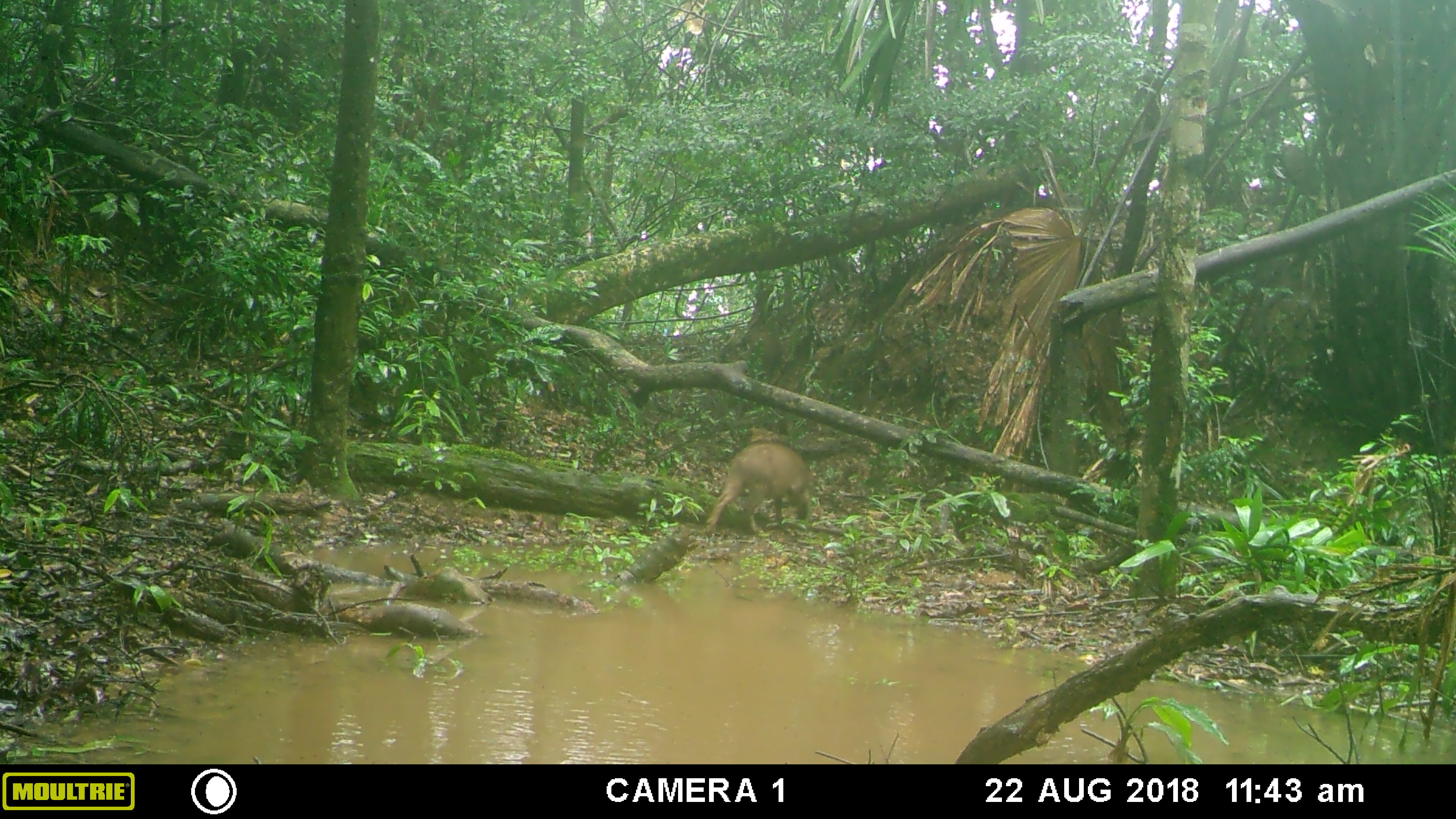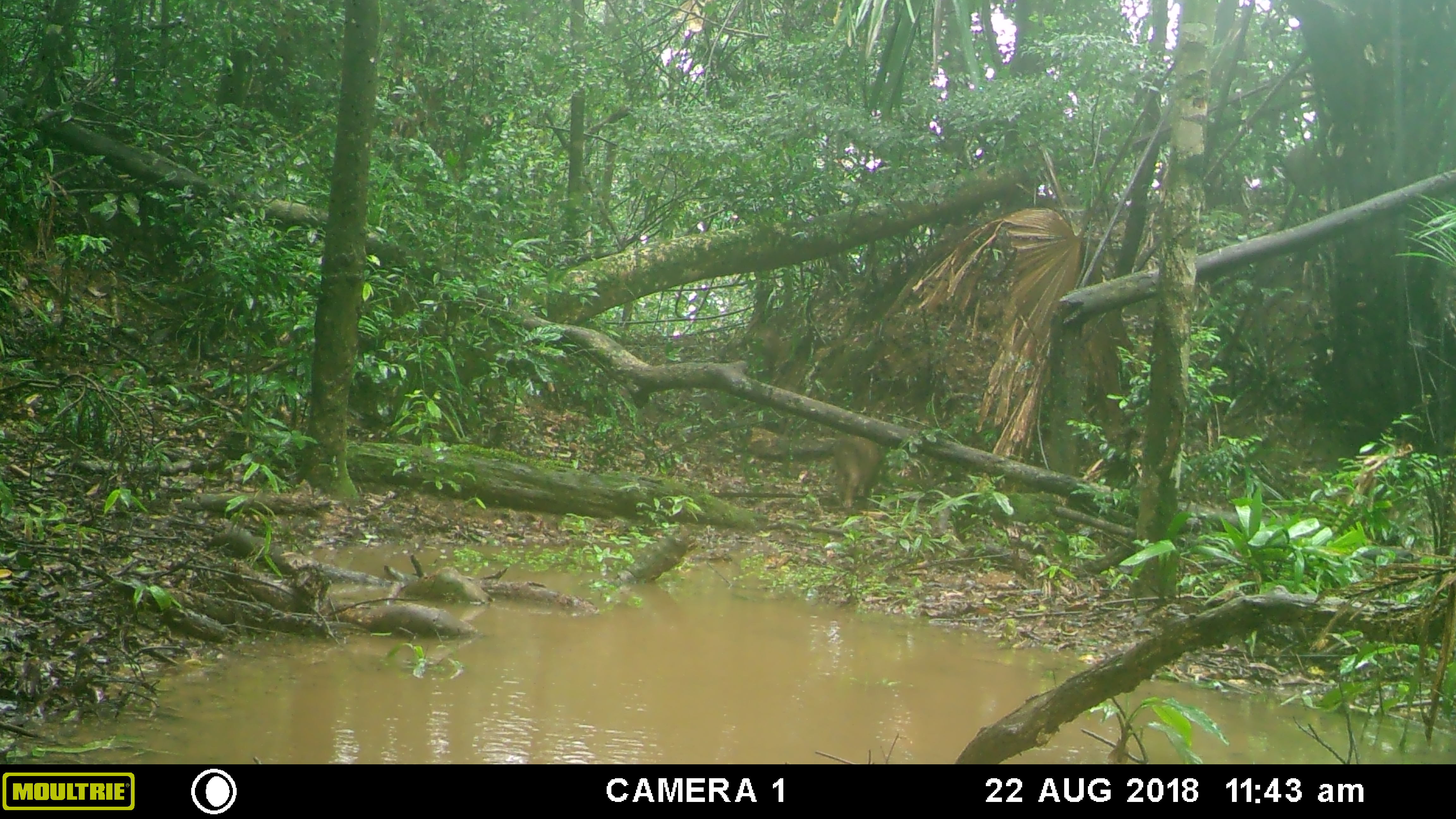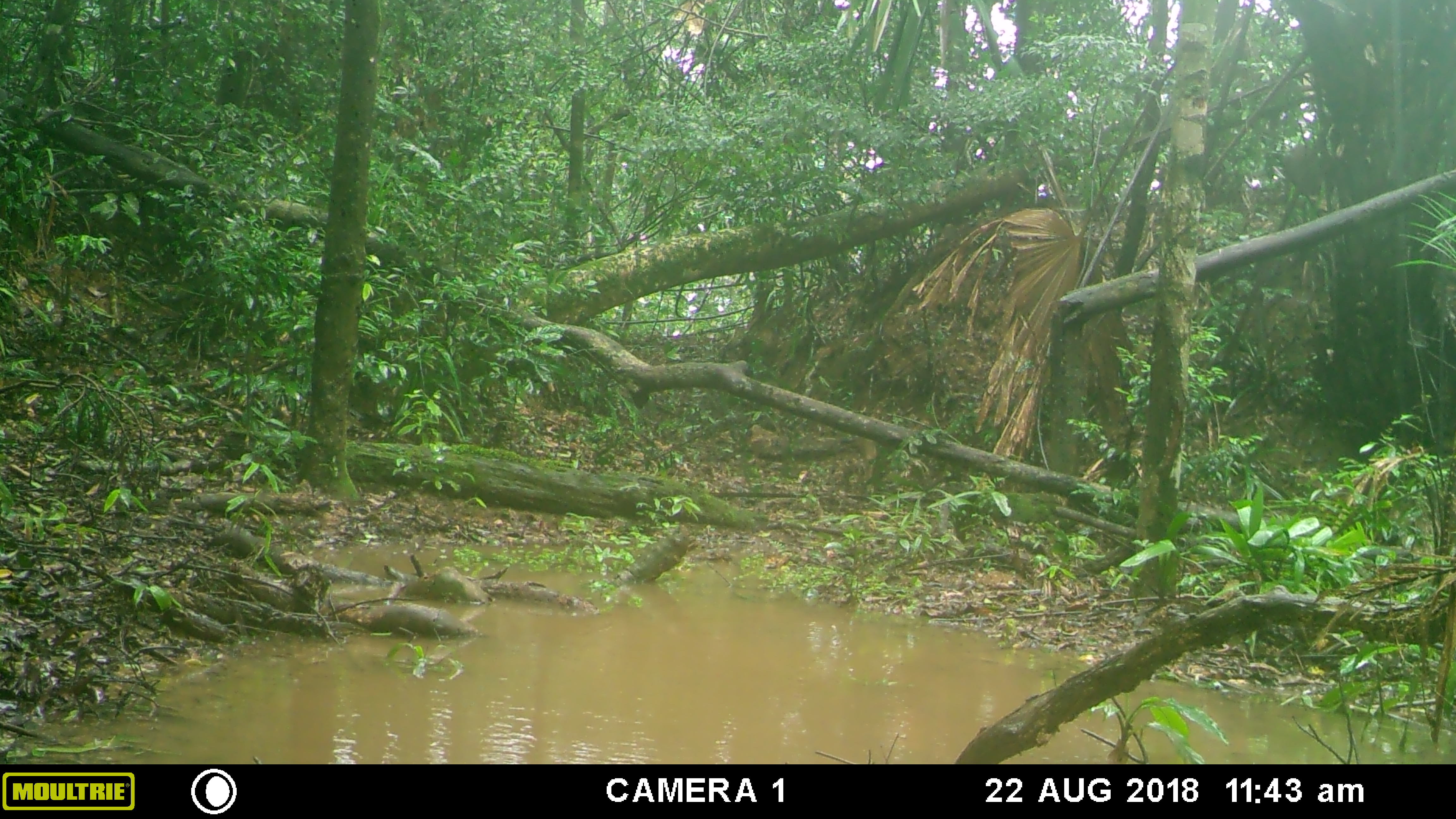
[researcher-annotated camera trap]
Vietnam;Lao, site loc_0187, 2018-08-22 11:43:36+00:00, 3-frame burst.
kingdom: Animalia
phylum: Chordata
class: Mammalia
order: Artiodactyla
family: Suidae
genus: Sus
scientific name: Sus scrofa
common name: eurasian wild pig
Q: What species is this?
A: Eurasian wild pig (Sus scrofa).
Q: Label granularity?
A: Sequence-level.